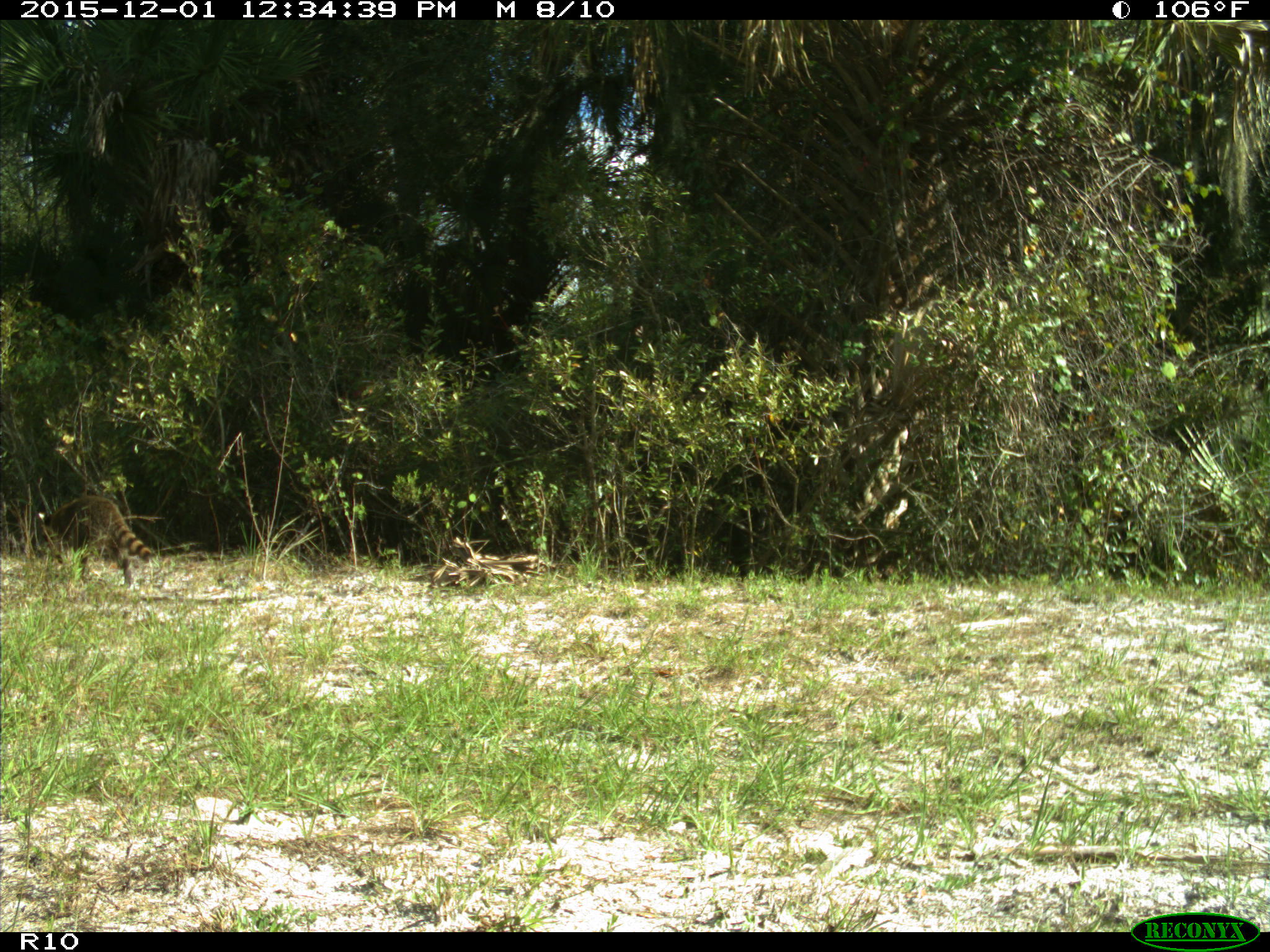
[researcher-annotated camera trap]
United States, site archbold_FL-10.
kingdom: Animalia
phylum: Chordata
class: Mammalia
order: Carnivora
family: Procyonidae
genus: Procyon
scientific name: Procyon lotor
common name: common raccoon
Procyon lotor (common raccoon).